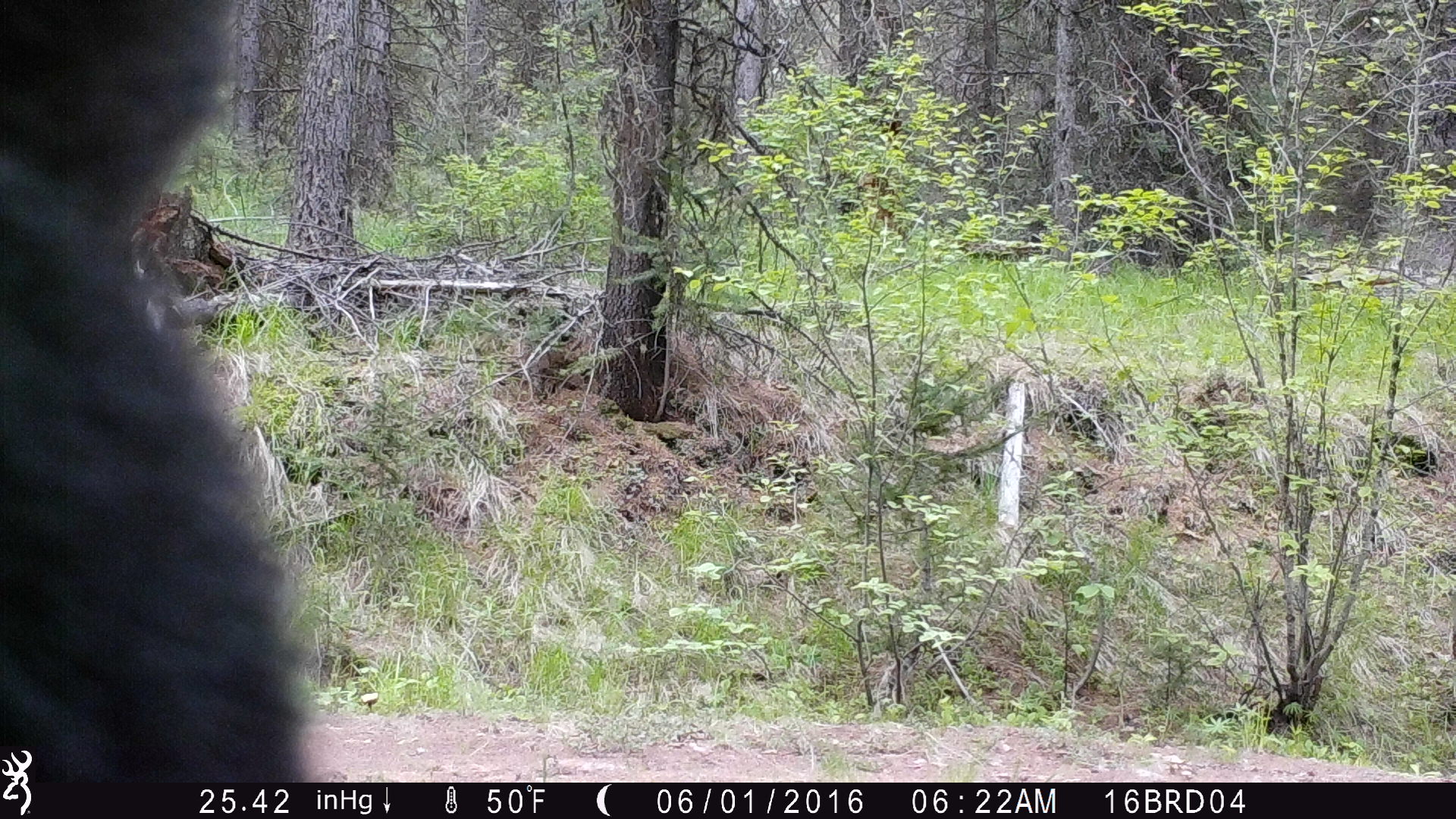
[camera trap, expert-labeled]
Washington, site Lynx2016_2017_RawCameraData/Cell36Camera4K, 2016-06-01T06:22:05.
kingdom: Animalia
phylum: Chordata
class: Mammalia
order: Carnivora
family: Ursidae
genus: Ursus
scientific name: Ursus americanus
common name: american black bear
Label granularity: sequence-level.